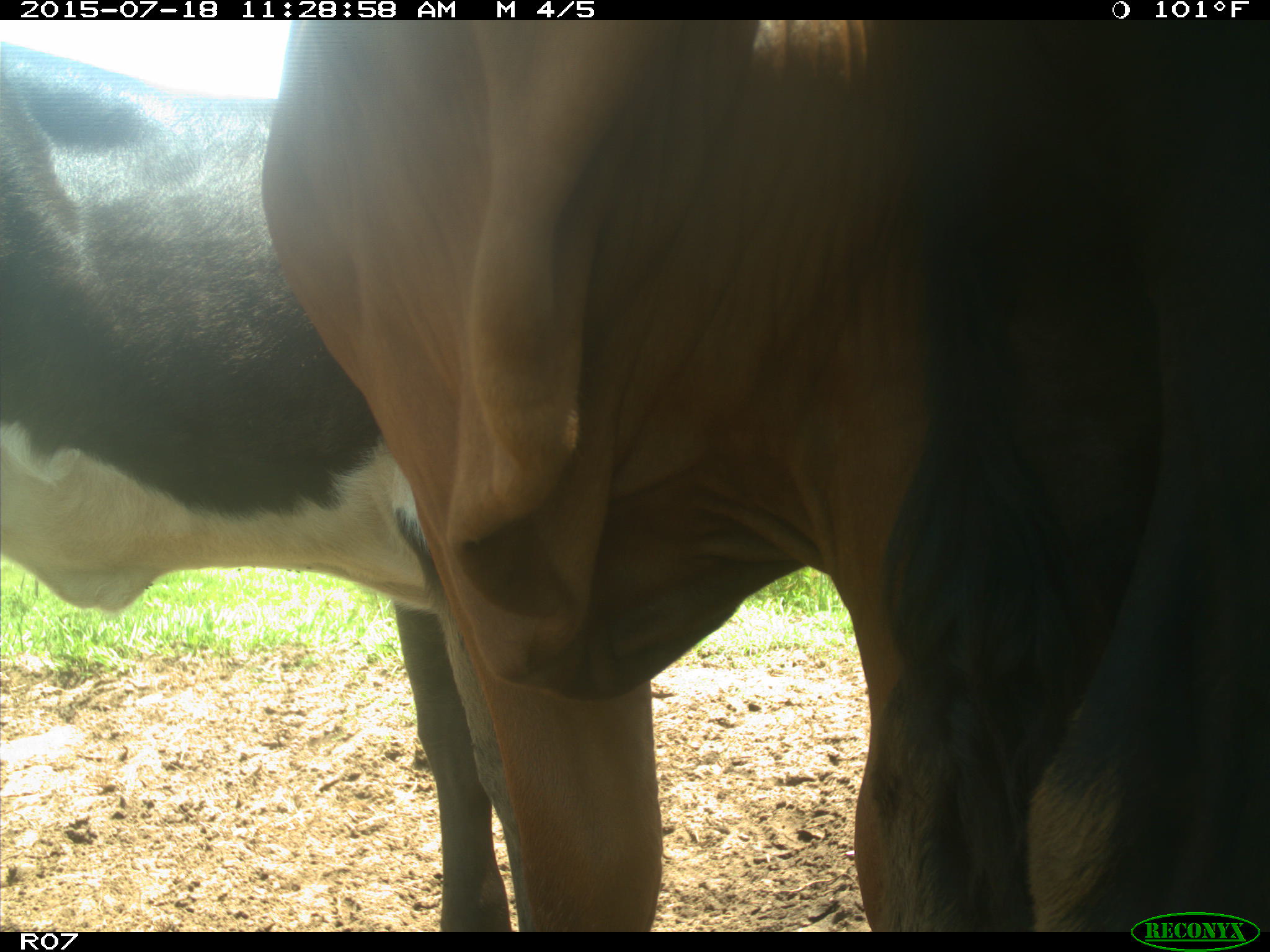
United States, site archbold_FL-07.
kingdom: Animalia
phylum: Chordata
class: Mammalia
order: Artiodactyla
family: Bovidae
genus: Bos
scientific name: Bos taurus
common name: domestic cow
Bos taurus (domestic cow).